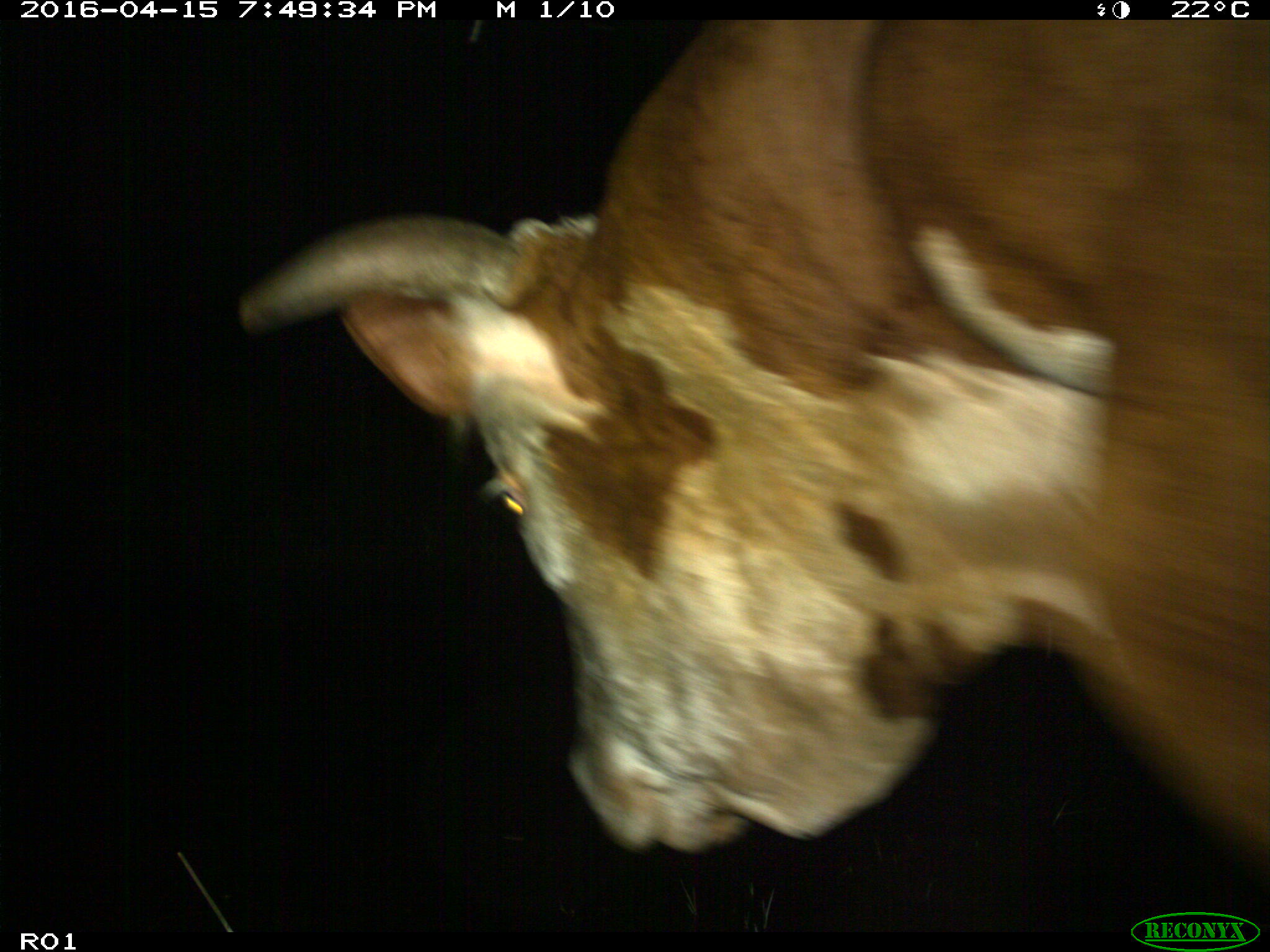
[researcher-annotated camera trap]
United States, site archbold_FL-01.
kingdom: Animalia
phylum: Chordata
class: Mammalia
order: Artiodactyla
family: Bovidae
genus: Bos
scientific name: Bos taurus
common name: domestic cow